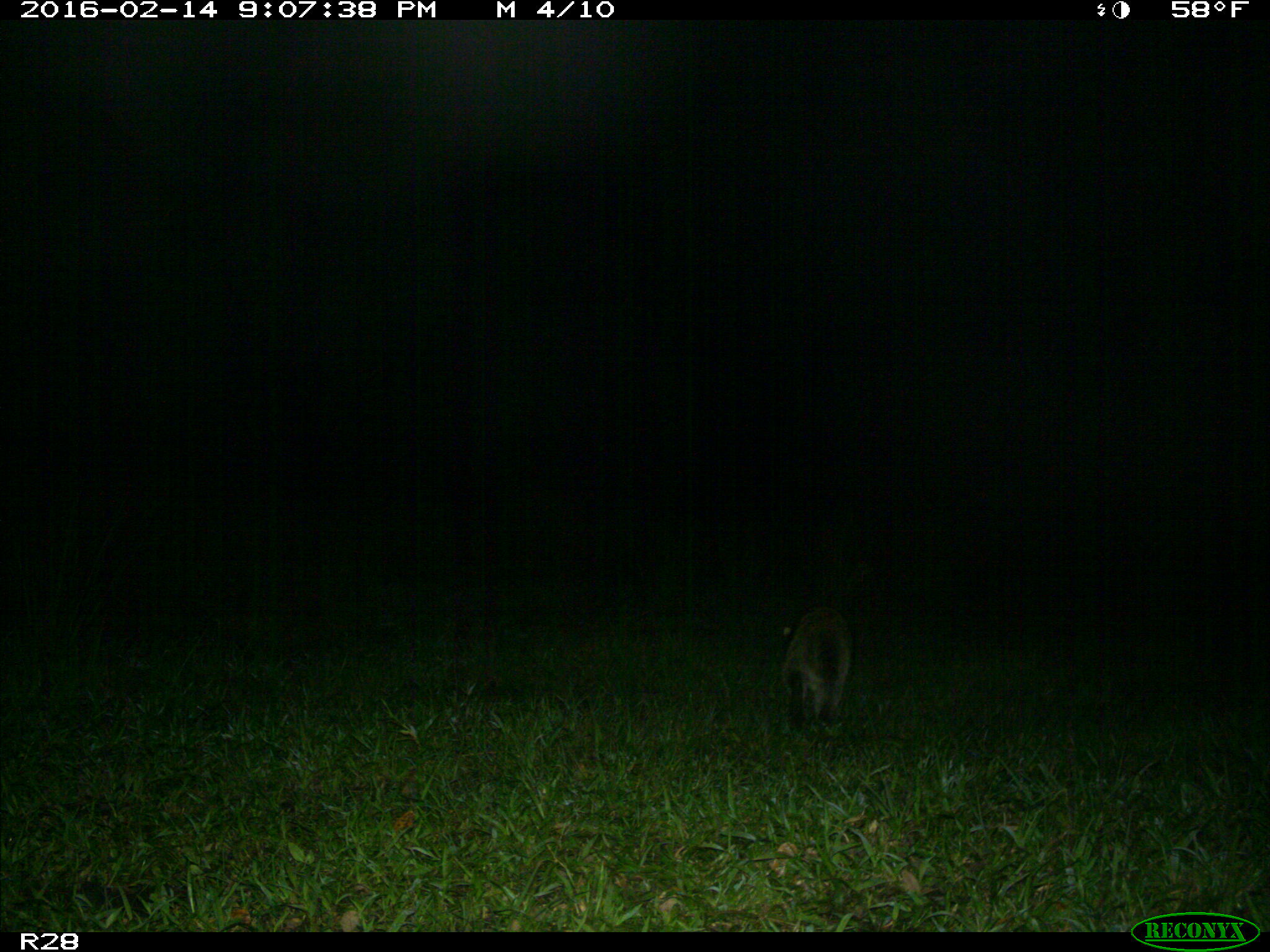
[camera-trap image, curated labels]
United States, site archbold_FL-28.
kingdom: Animalia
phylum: Chordata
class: Mammalia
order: Carnivora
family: Procyonidae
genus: Procyon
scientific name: Procyon lotor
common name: common raccoon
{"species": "Procyon lotor (common raccoon)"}